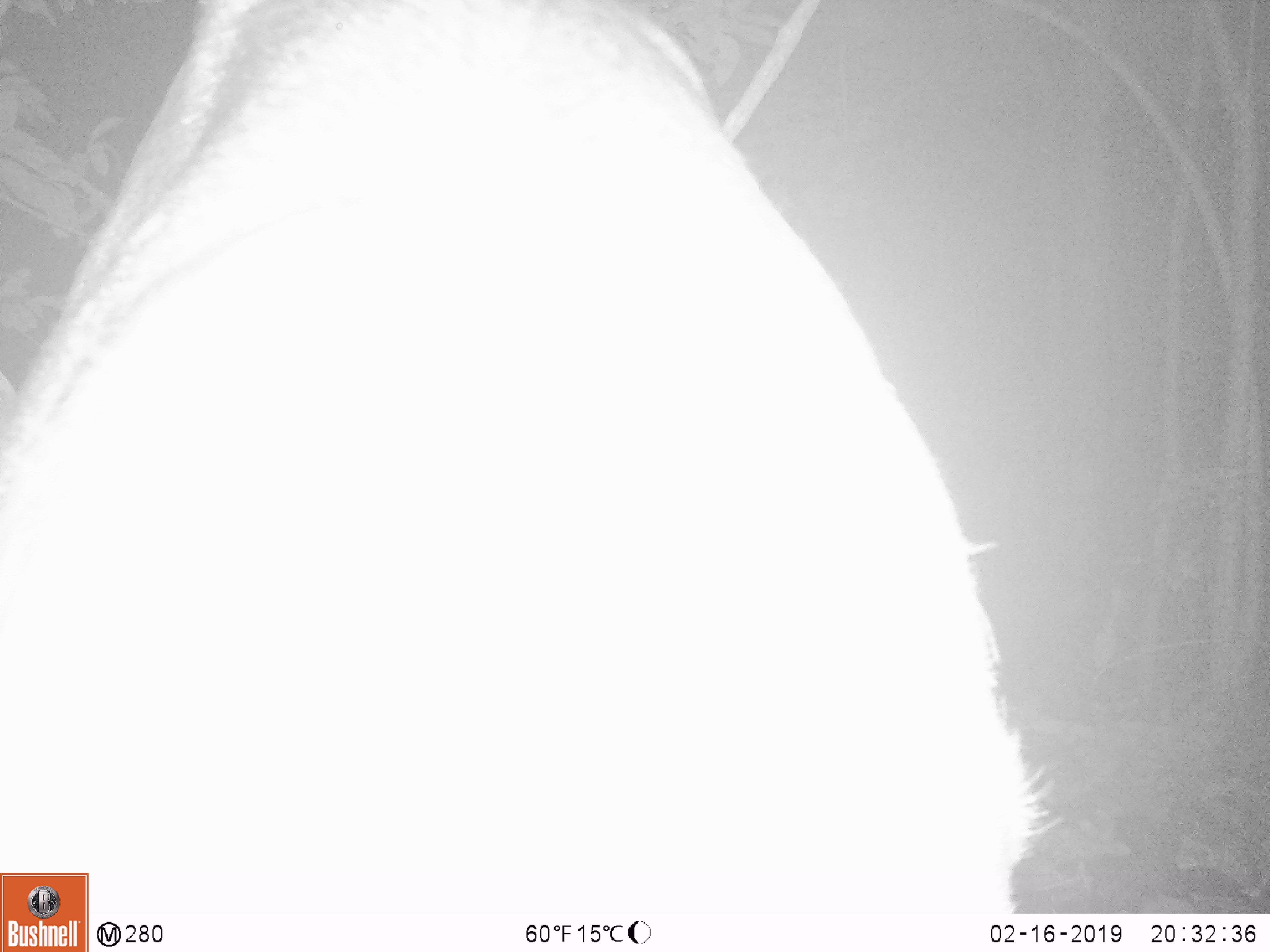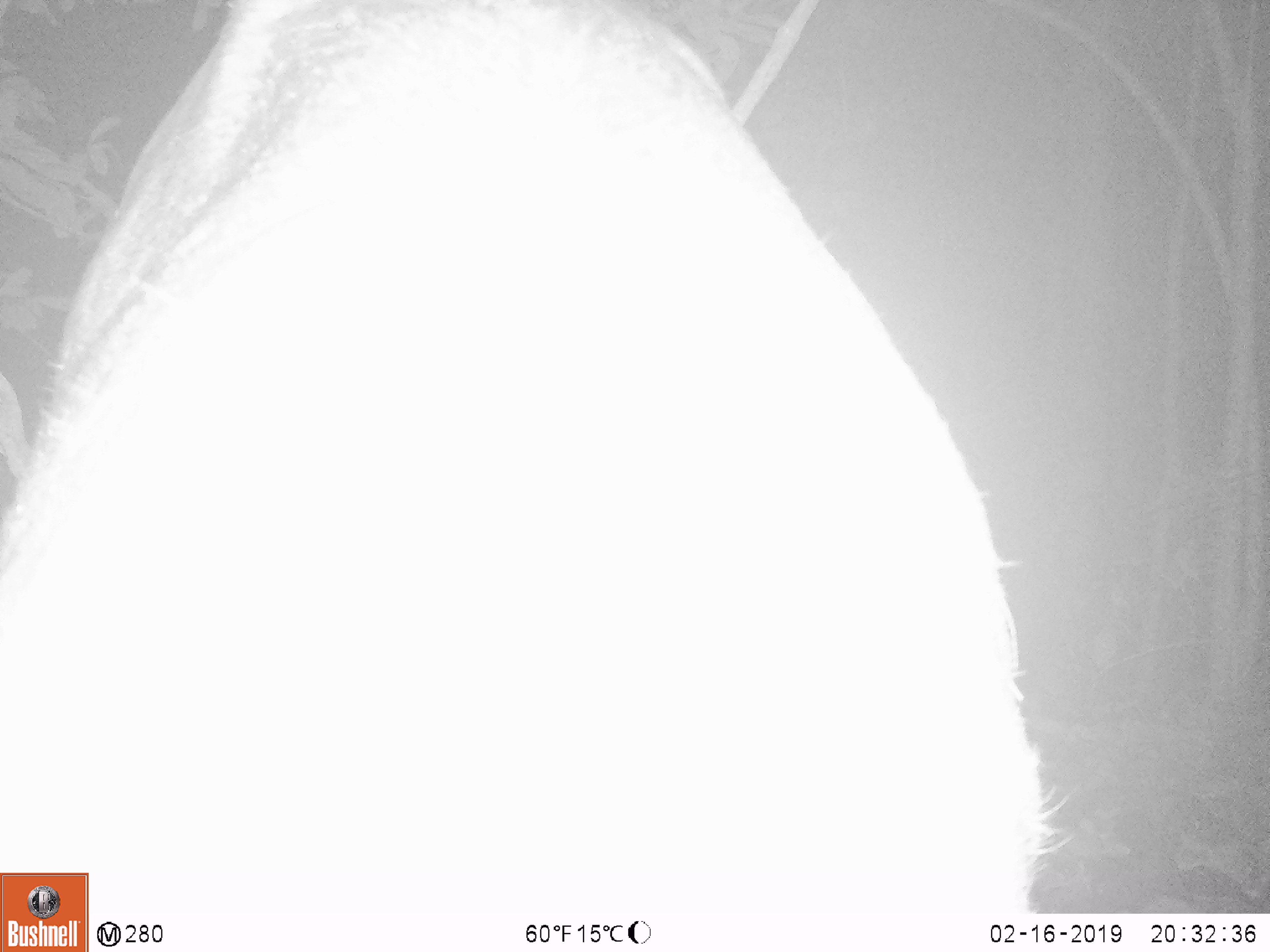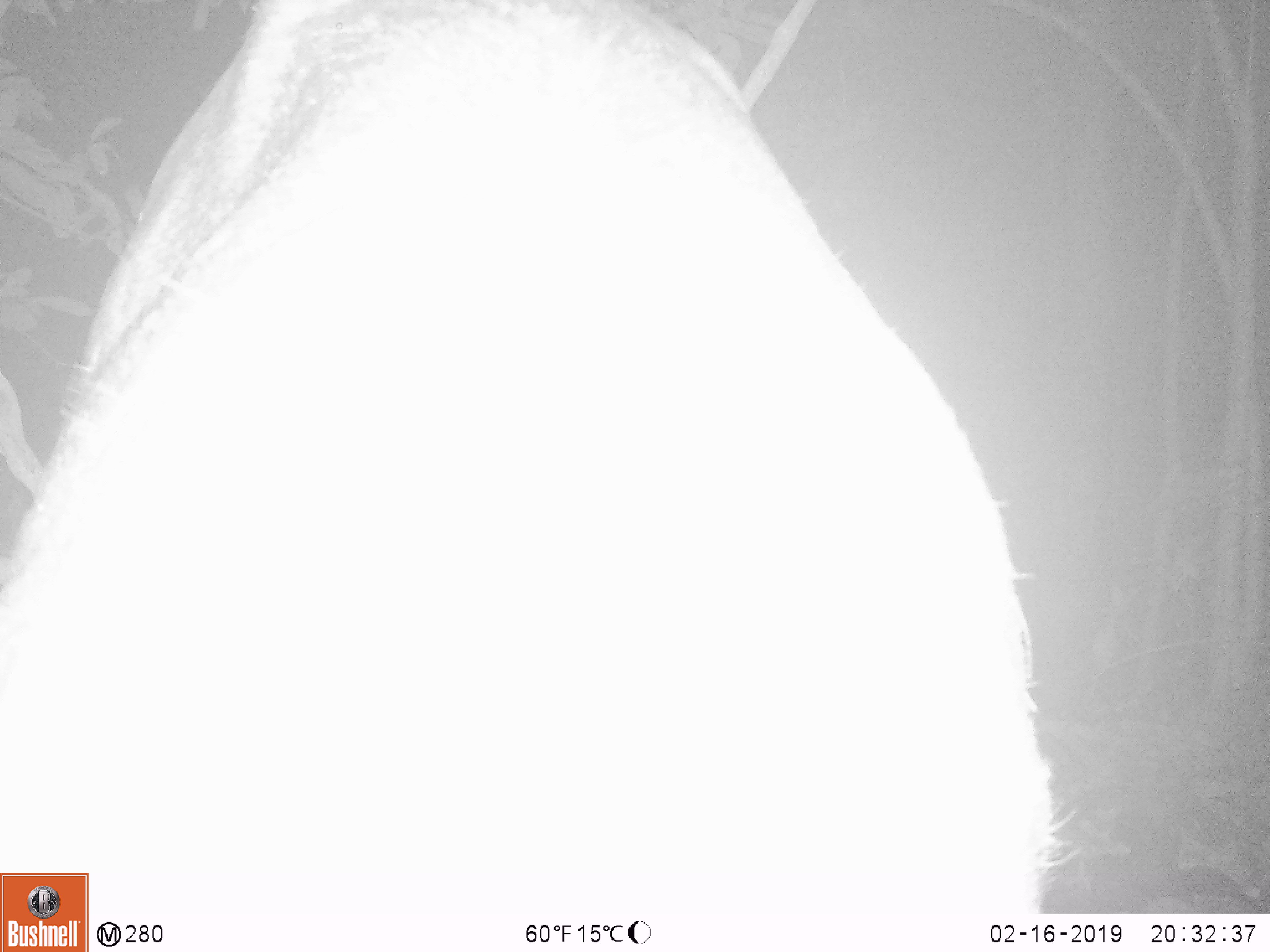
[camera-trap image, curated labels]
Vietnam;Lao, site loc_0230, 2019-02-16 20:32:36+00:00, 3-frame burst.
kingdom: Animalia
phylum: Chordata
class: Mammalia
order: Artiodactyla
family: Cervidae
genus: Rusa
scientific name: Rusa unicolor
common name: sambar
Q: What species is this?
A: Sambar (Rusa unicolor).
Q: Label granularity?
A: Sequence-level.